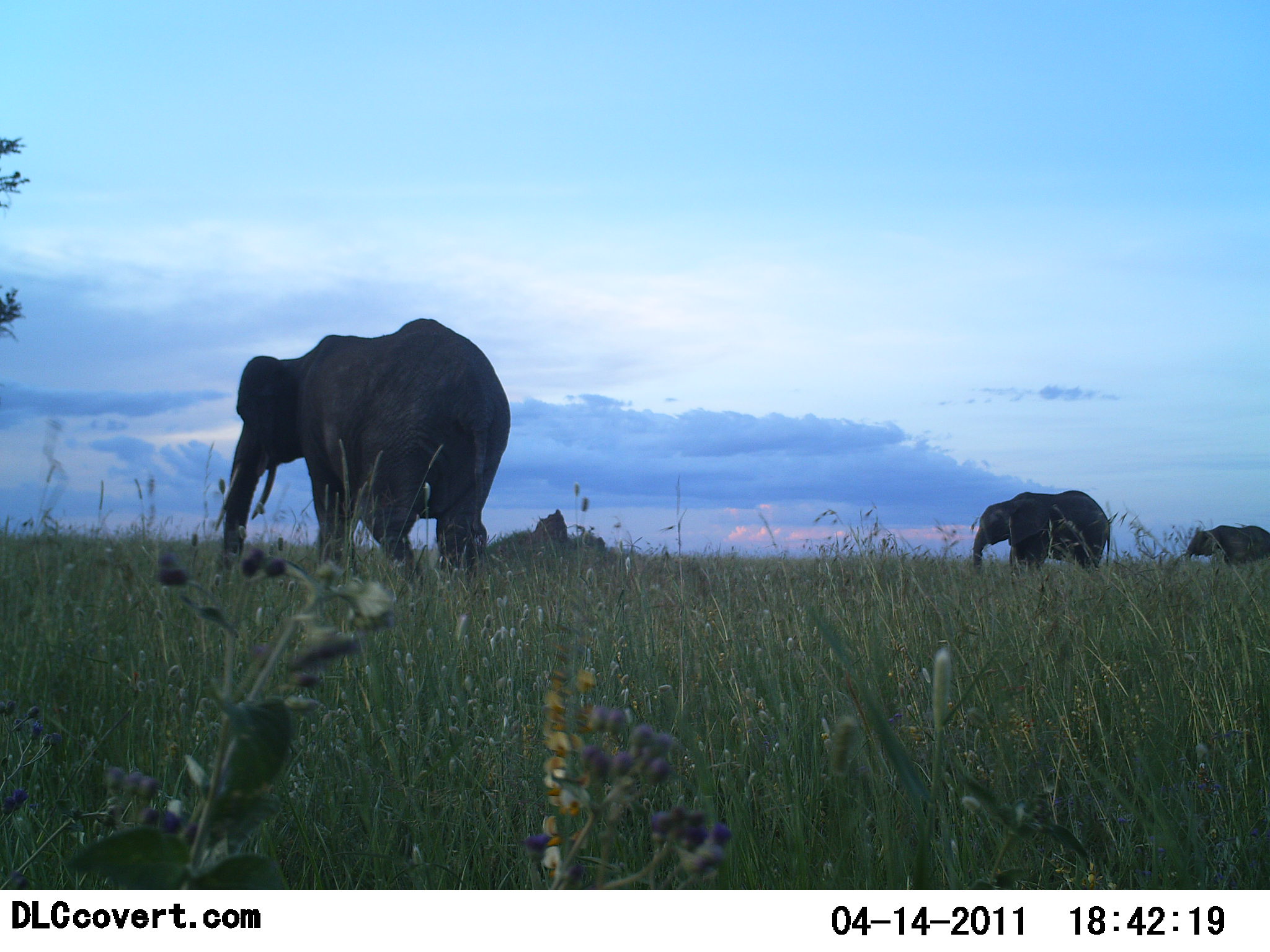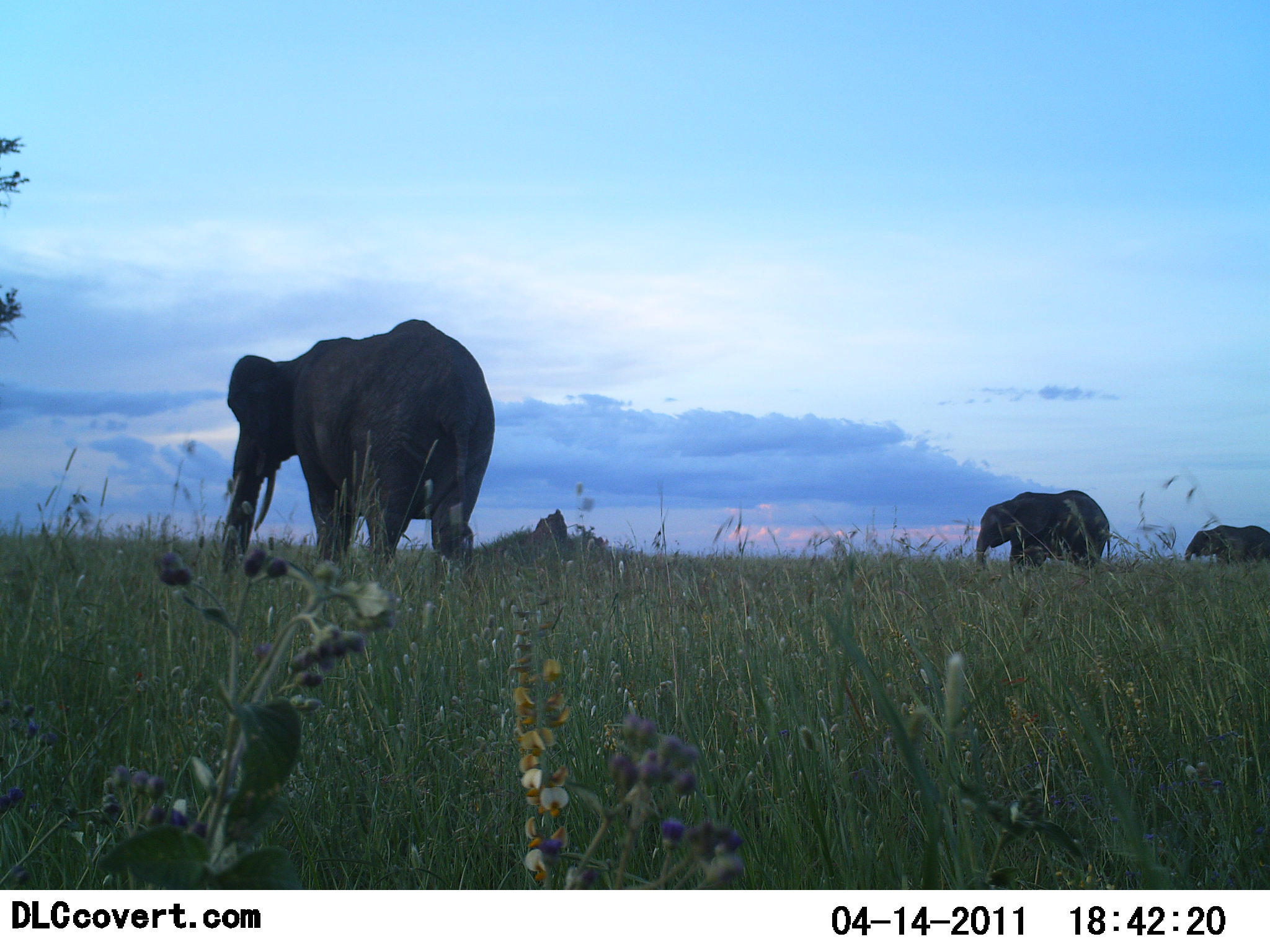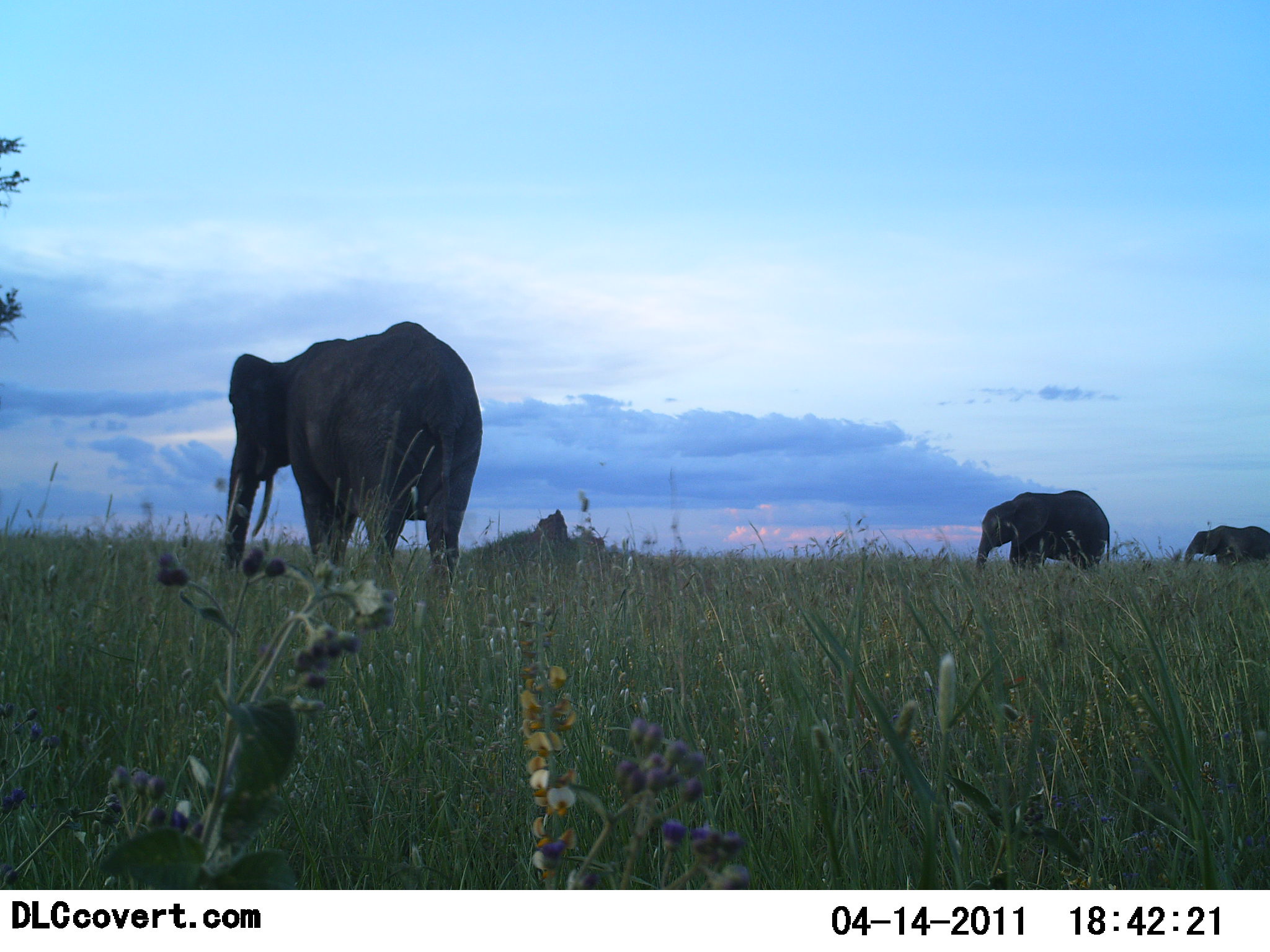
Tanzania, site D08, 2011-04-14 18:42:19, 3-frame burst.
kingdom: Animalia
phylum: Chordata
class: Mammalia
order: Proboscidea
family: Elephantidae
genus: Loxodonta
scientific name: Loxodonta africana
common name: african bush elephant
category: elephant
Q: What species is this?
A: Elephant (african bush elephant) (Loxodonta africana).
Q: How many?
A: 3.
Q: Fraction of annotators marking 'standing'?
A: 50%.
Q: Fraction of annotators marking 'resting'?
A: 0%.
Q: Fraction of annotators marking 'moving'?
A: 40%.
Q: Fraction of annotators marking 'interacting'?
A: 0%.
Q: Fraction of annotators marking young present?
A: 10%.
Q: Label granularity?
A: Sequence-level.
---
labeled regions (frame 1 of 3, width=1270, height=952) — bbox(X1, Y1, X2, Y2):
animal: bbox(214, 318, 512, 589); bbox(972, 489, 1111, 575); bbox(1184, 524, 1270, 567)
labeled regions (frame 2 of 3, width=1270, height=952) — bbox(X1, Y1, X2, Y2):
animal: bbox(217, 318, 495, 578); bbox(974, 489, 1111, 575); bbox(1184, 524, 1270, 567)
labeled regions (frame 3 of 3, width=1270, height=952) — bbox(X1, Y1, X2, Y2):
animal: bbox(218, 320, 483, 587); bbox(974, 489, 1111, 575); bbox(1184, 524, 1270, 567)